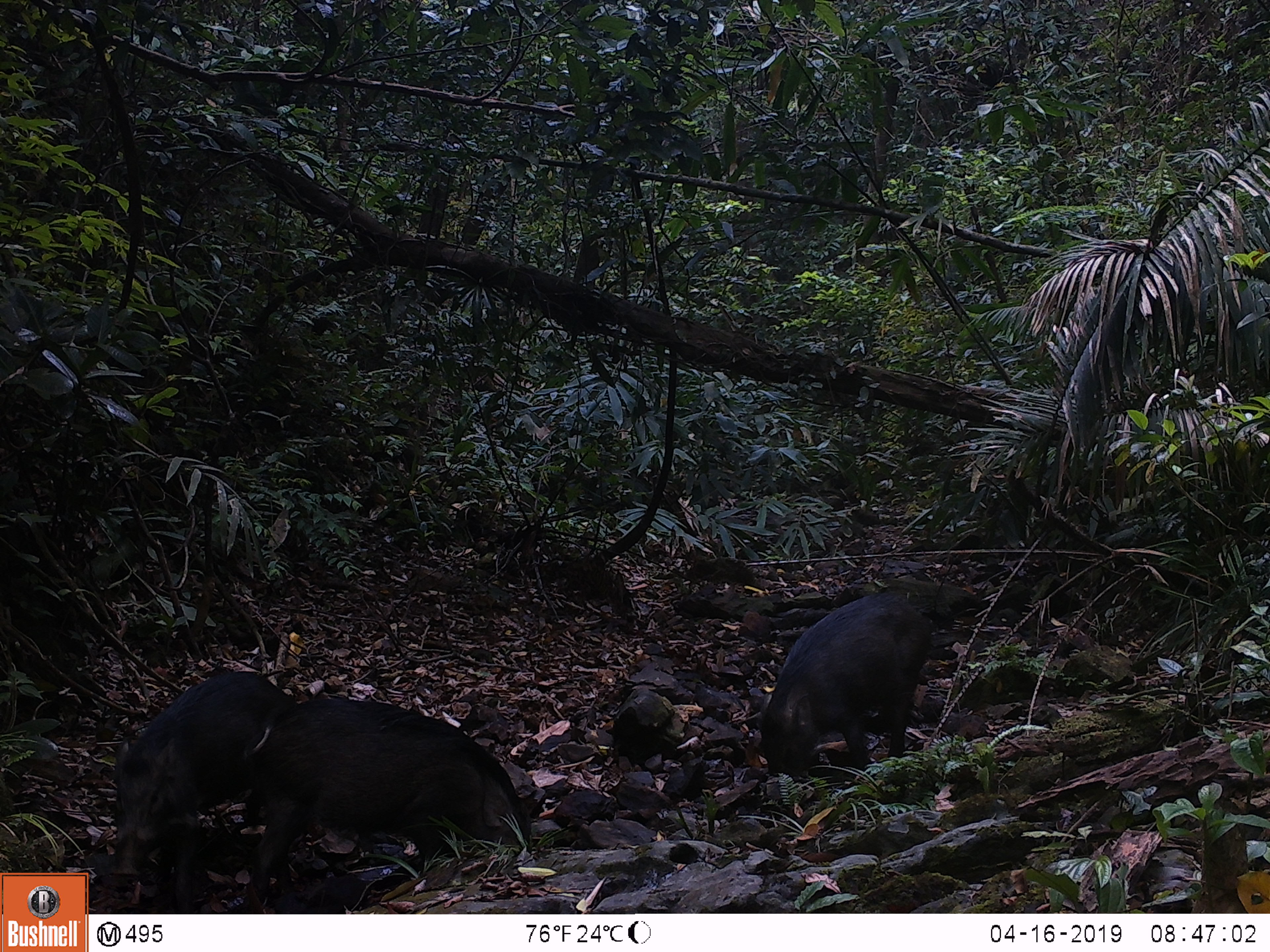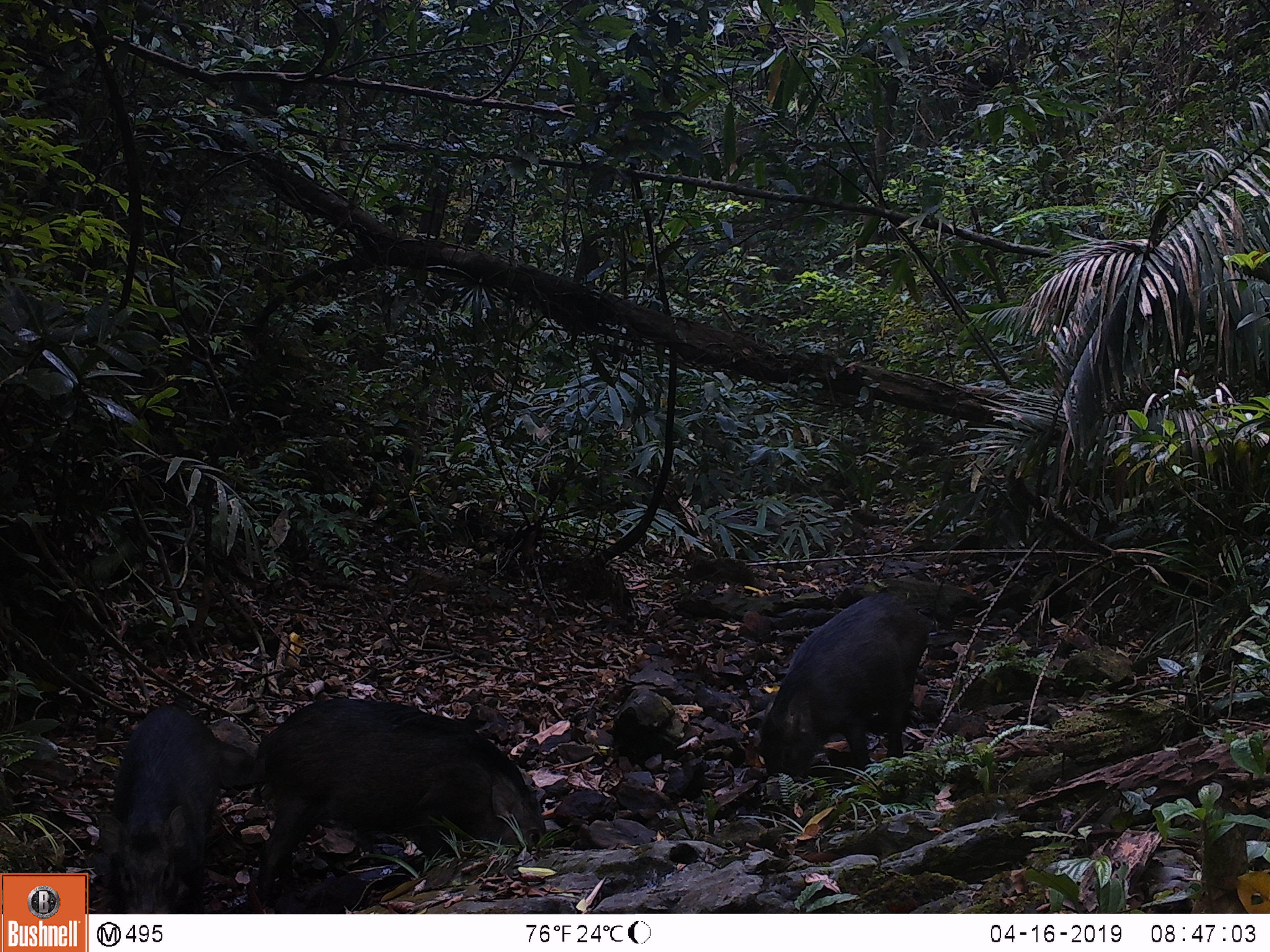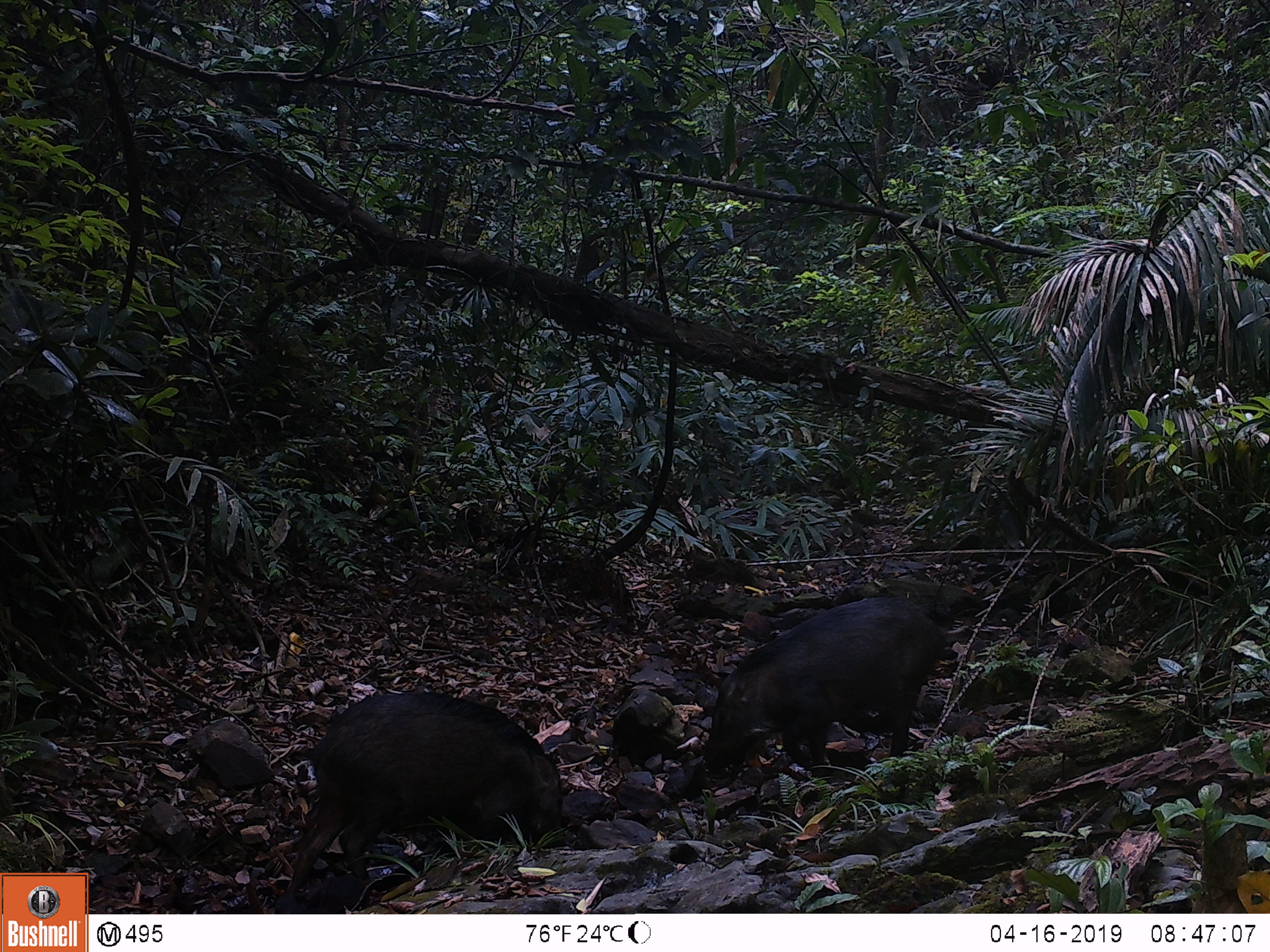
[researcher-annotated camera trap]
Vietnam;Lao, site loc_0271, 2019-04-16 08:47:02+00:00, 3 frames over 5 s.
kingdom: Animalia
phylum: Chordata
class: Mammalia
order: Artiodactyla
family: Suidae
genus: Sus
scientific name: Sus scrofa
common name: eurasian wild pig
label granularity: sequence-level